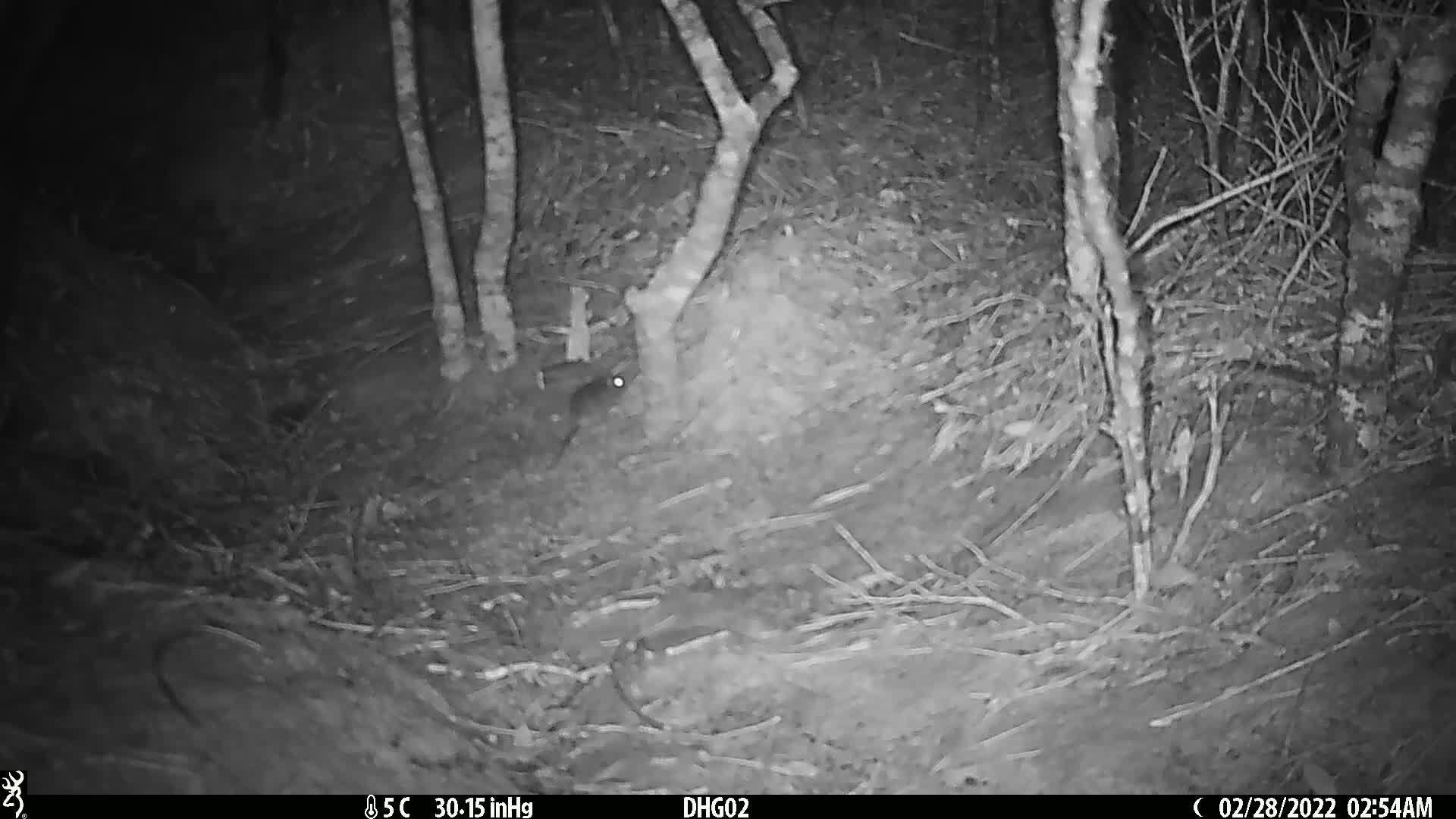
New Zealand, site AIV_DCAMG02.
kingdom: Animalia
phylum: Chordata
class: Mammalia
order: Rodentia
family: Muridae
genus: Mus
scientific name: Mus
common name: mouse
Mouse (Mus).